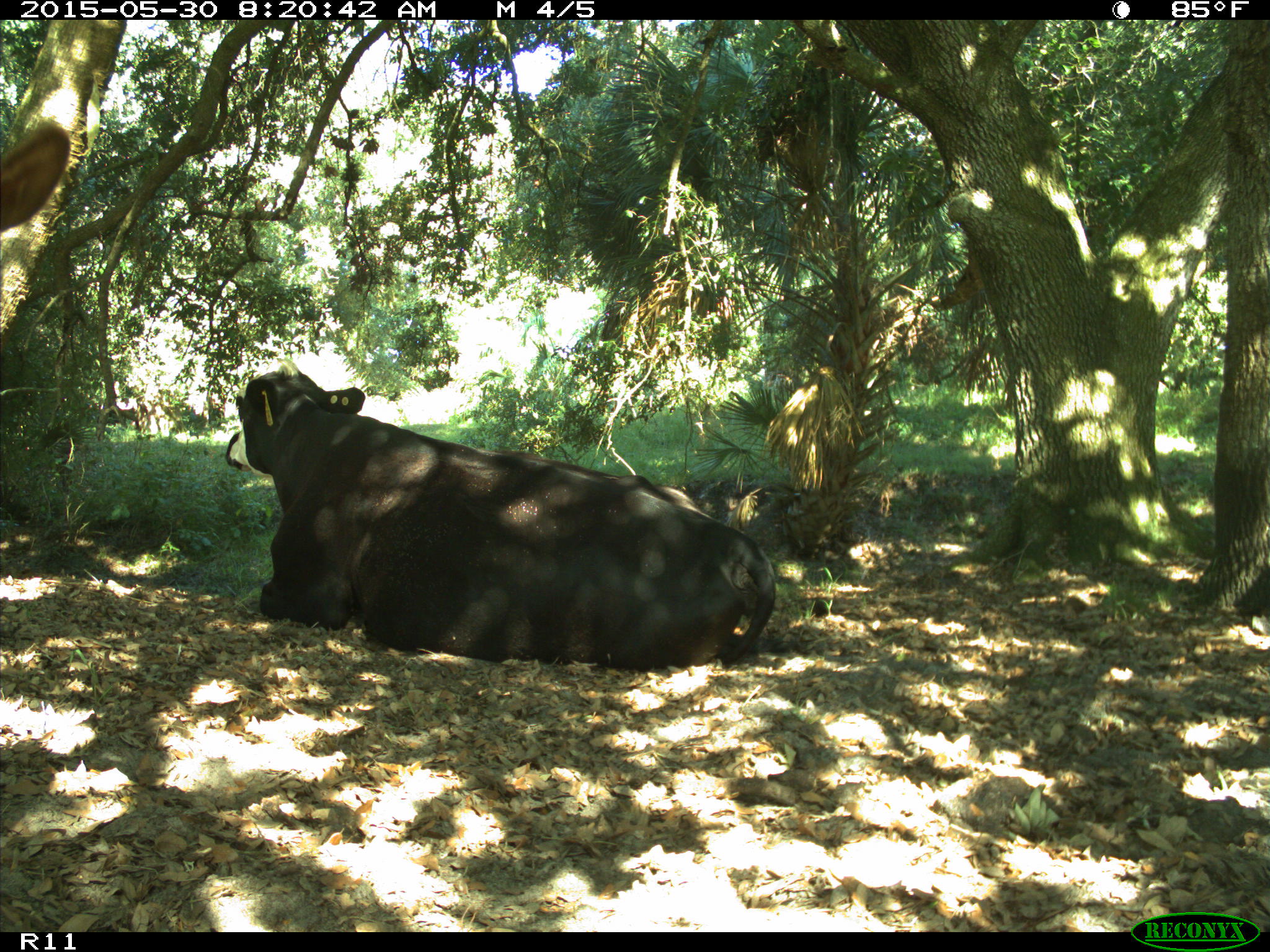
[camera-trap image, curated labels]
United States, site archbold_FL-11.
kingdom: Animalia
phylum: Chordata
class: Mammalia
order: Artiodactyla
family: Bovidae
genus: Bos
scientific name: Bos taurus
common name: domestic cow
Bos taurus (domestic cow).